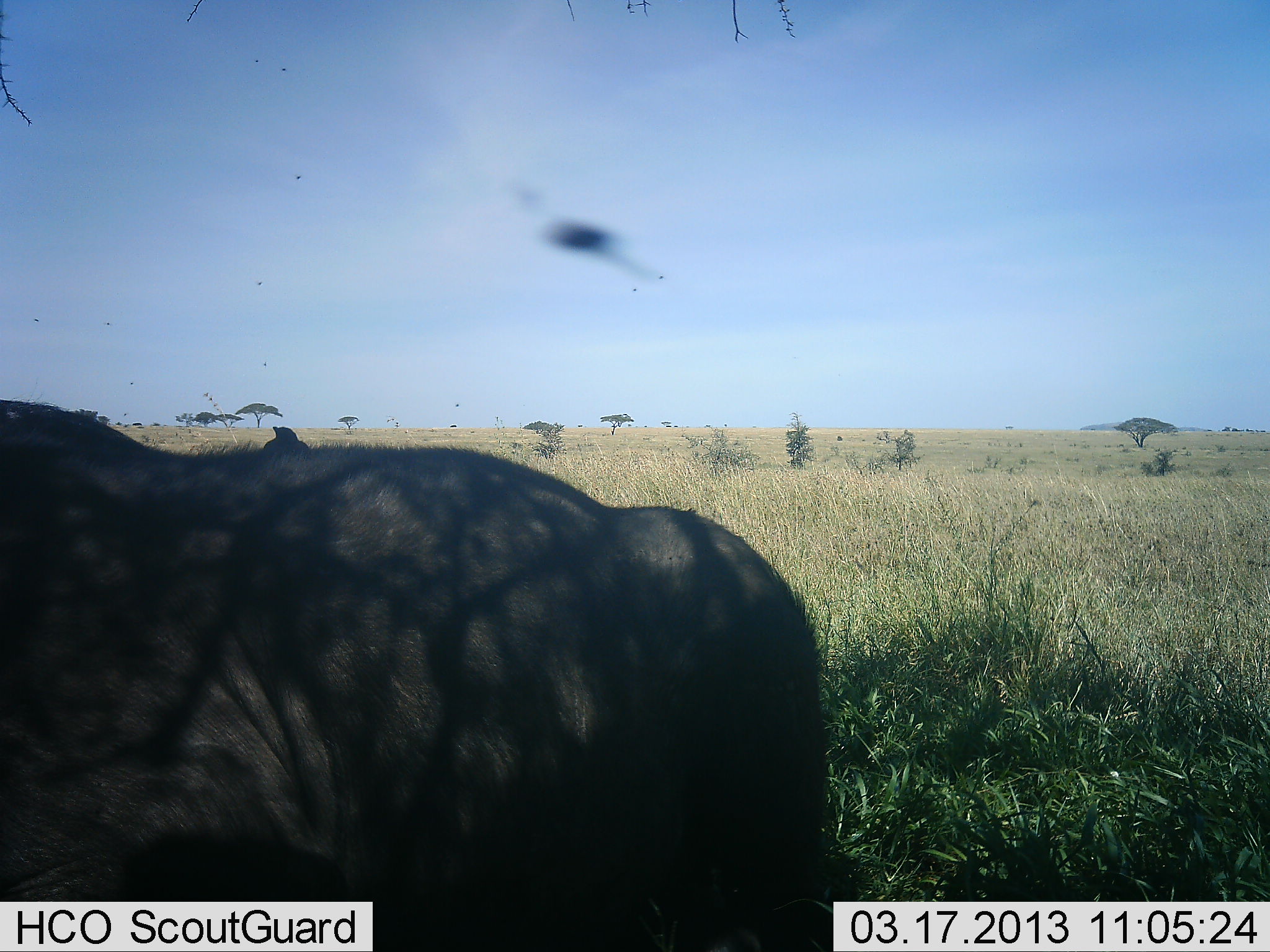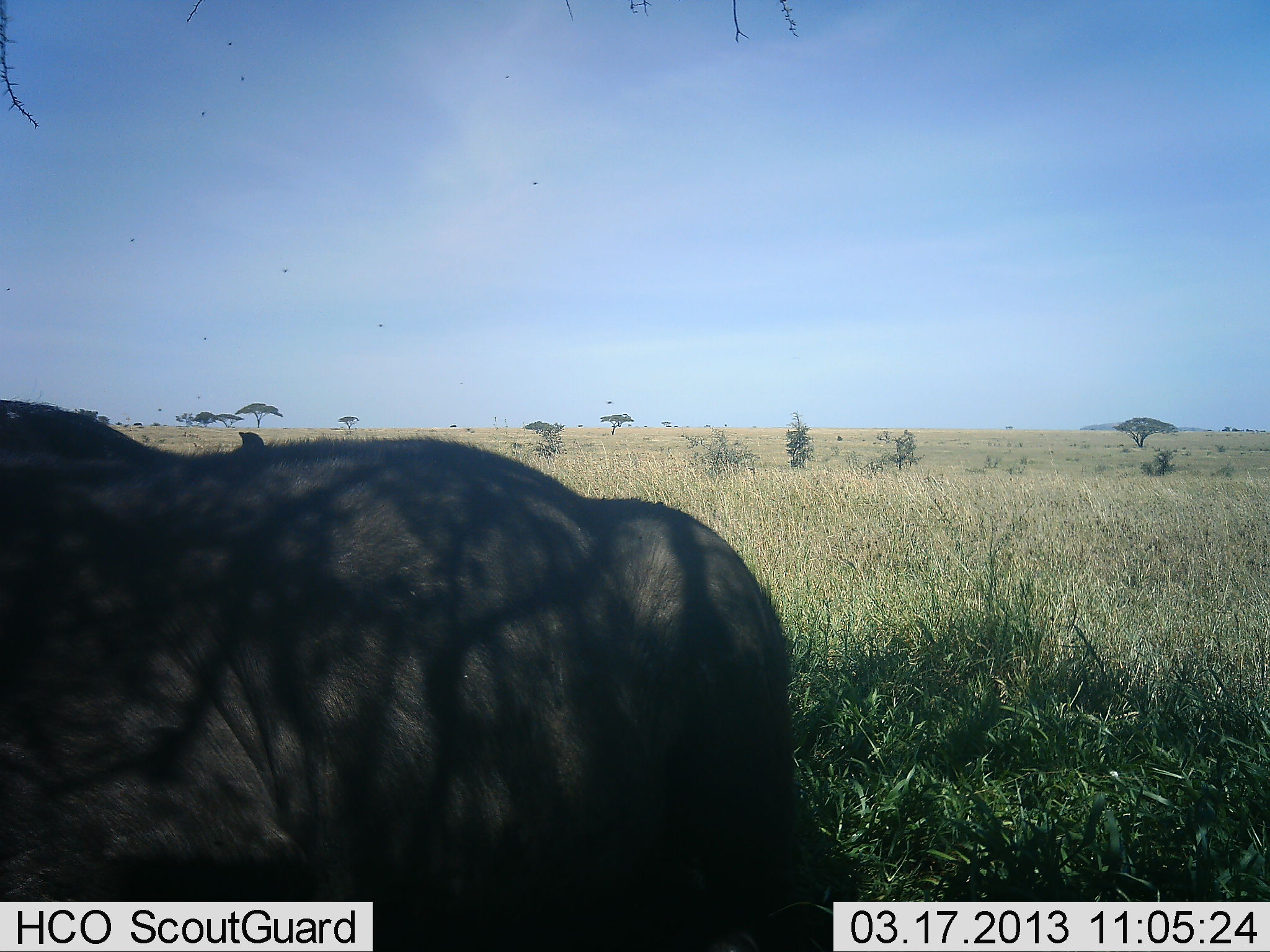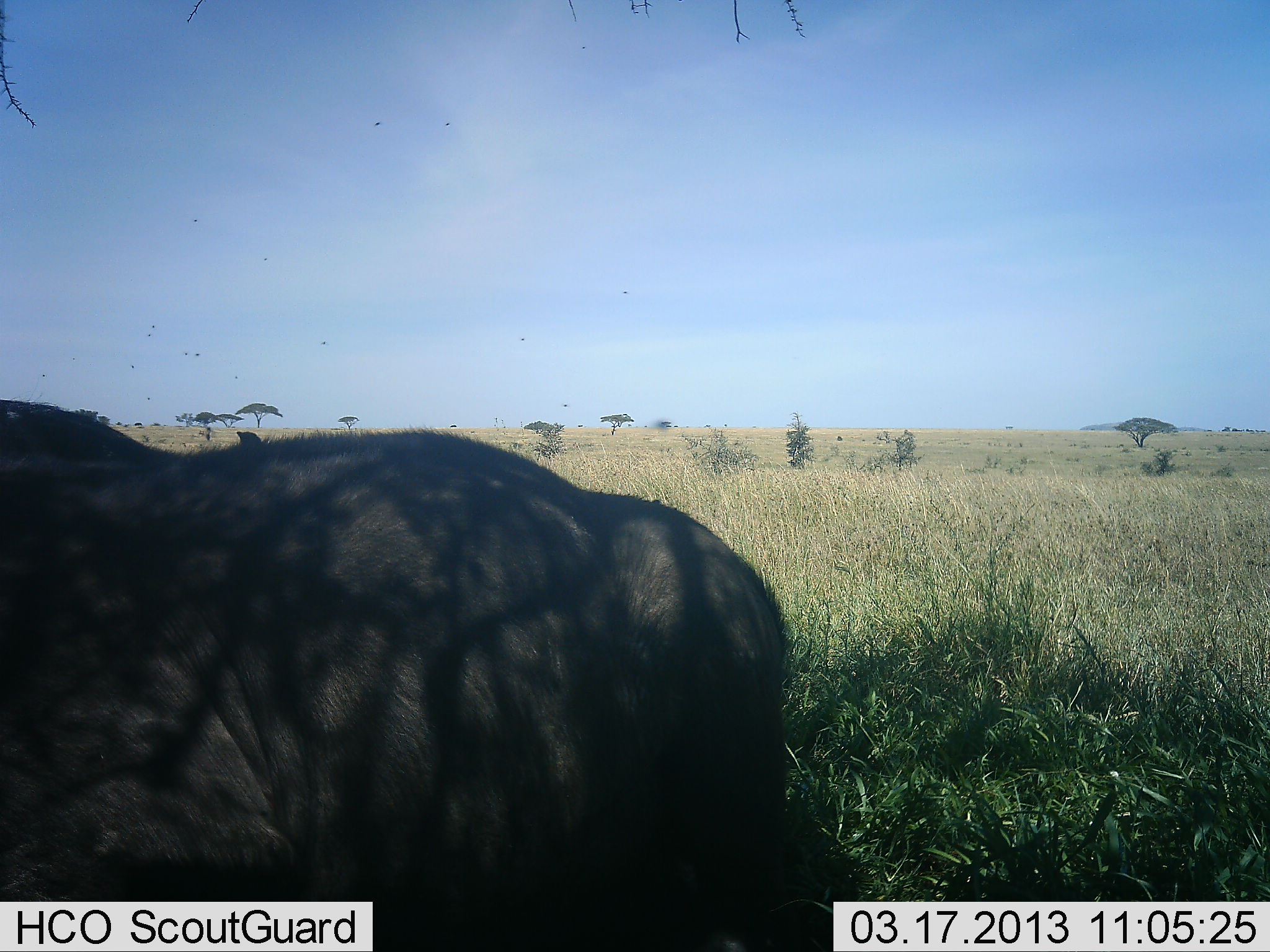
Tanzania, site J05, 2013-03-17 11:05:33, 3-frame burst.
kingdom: Animalia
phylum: Chordata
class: Mammalia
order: Artiodactyla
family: Bovidae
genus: Syncerus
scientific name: Syncerus caffer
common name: cape buffalo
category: buffalo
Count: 1.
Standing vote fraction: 36%.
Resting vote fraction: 61%.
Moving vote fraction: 0%.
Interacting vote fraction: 0%.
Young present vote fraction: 0%.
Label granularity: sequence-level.